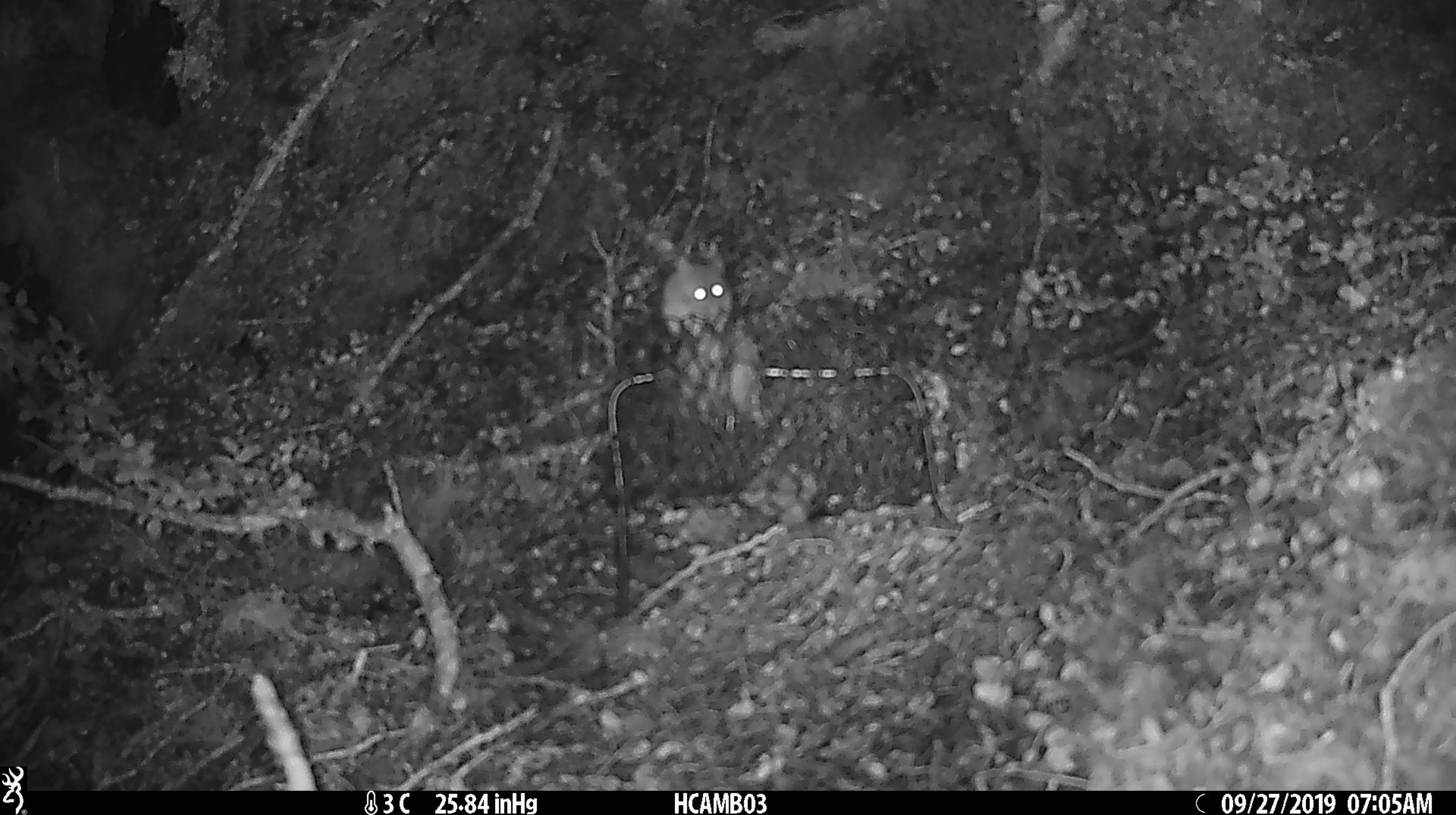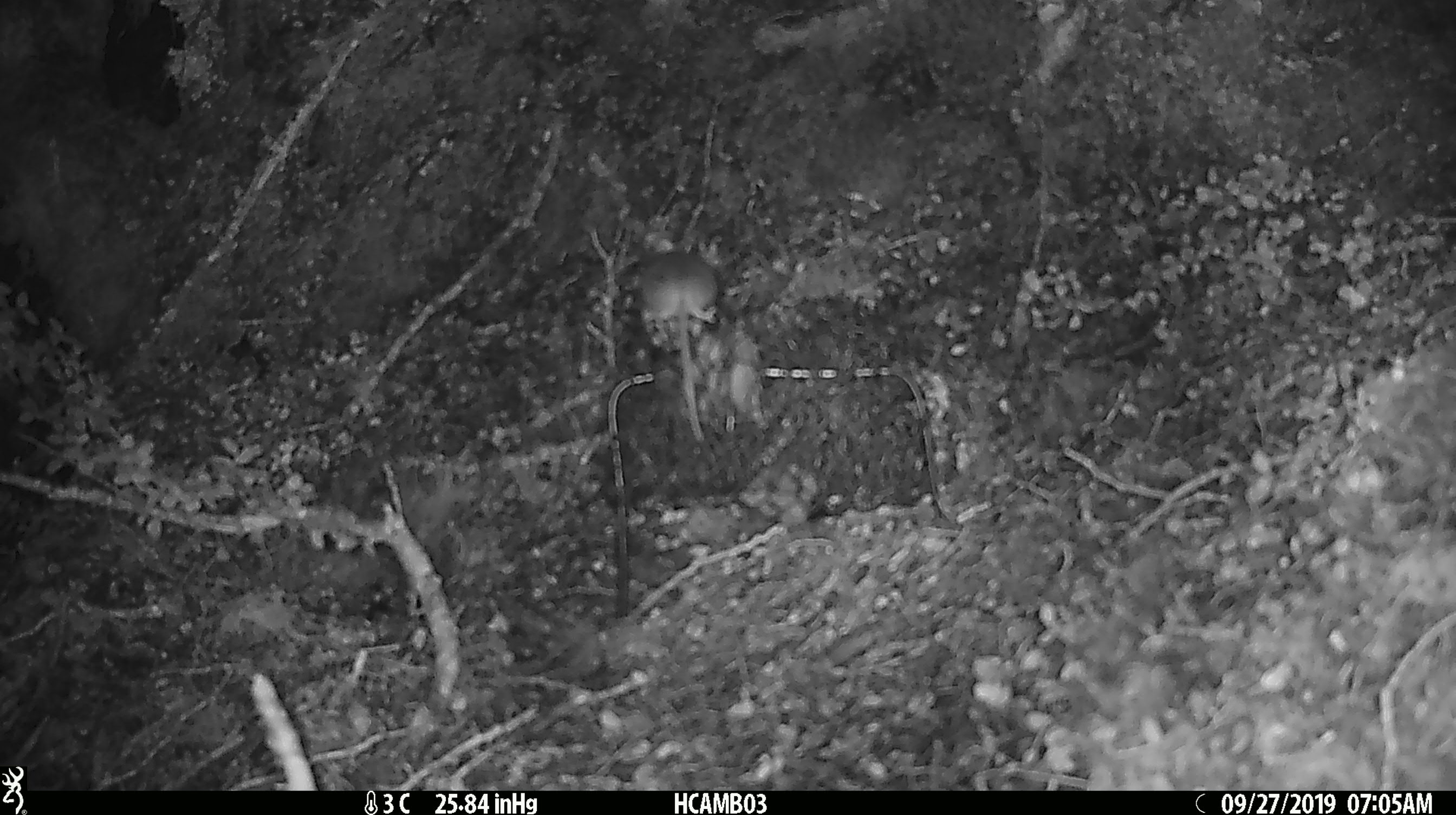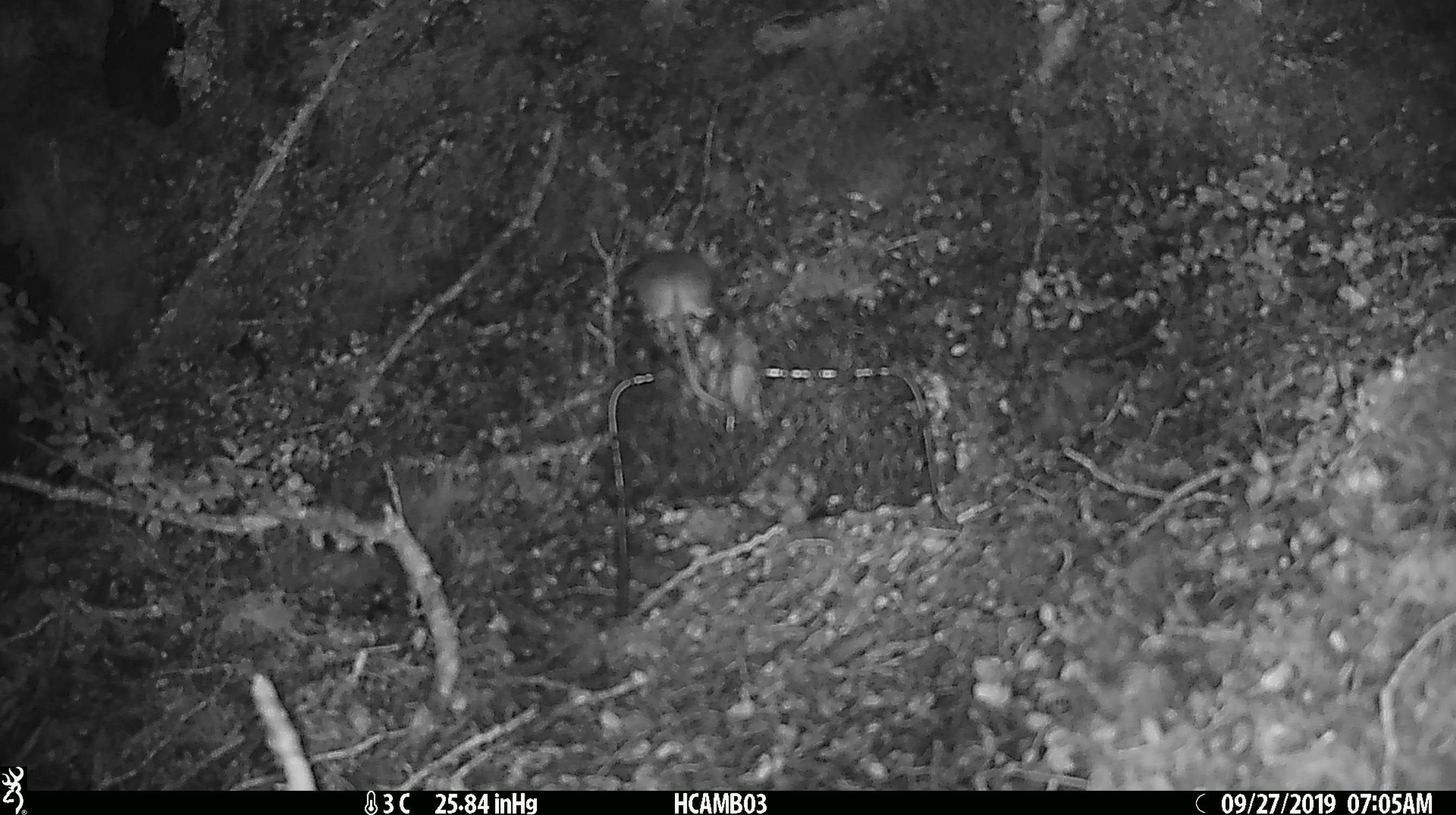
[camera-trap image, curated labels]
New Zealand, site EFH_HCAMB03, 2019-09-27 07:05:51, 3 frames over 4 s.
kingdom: Animalia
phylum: Chordata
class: Mammalia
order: Rodentia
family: Muridae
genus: Mus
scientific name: Mus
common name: mouse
Mouse (Mus).